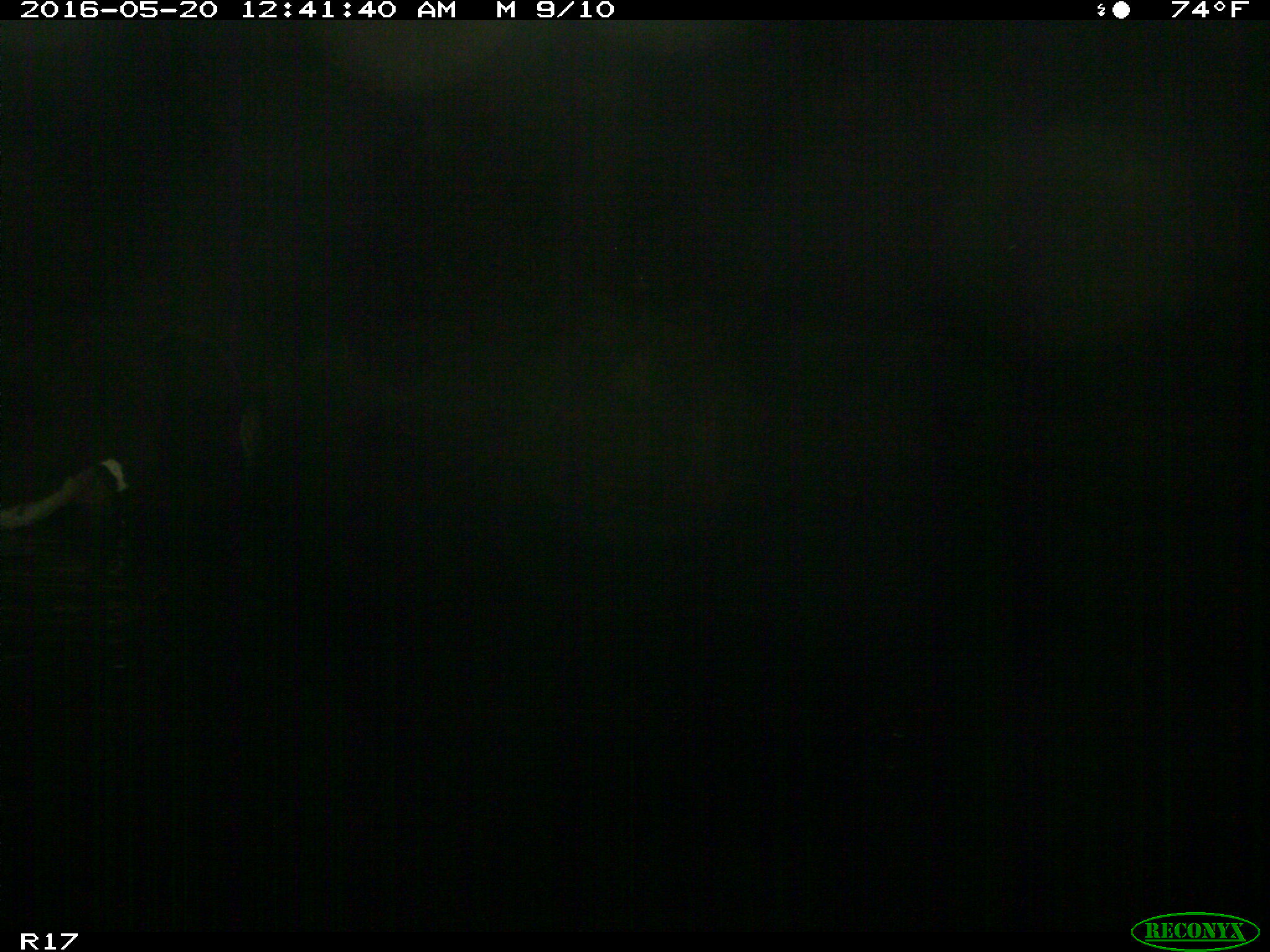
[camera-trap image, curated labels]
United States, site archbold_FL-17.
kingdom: Animalia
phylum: Chordata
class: Mammalia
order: Artiodactyla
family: Bovidae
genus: Bos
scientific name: Bos taurus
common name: domestic cow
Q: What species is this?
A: Bos taurus (domestic cow).